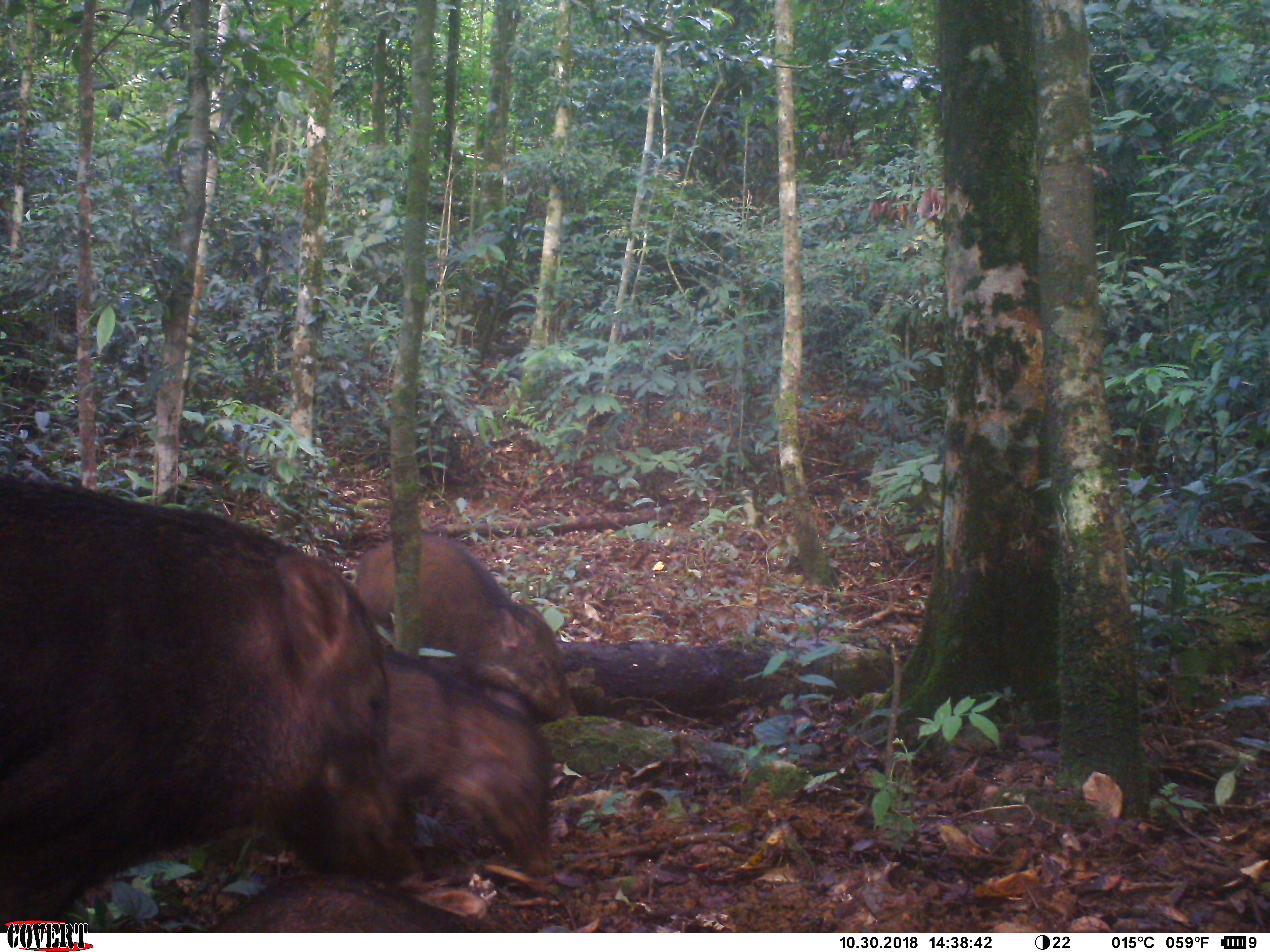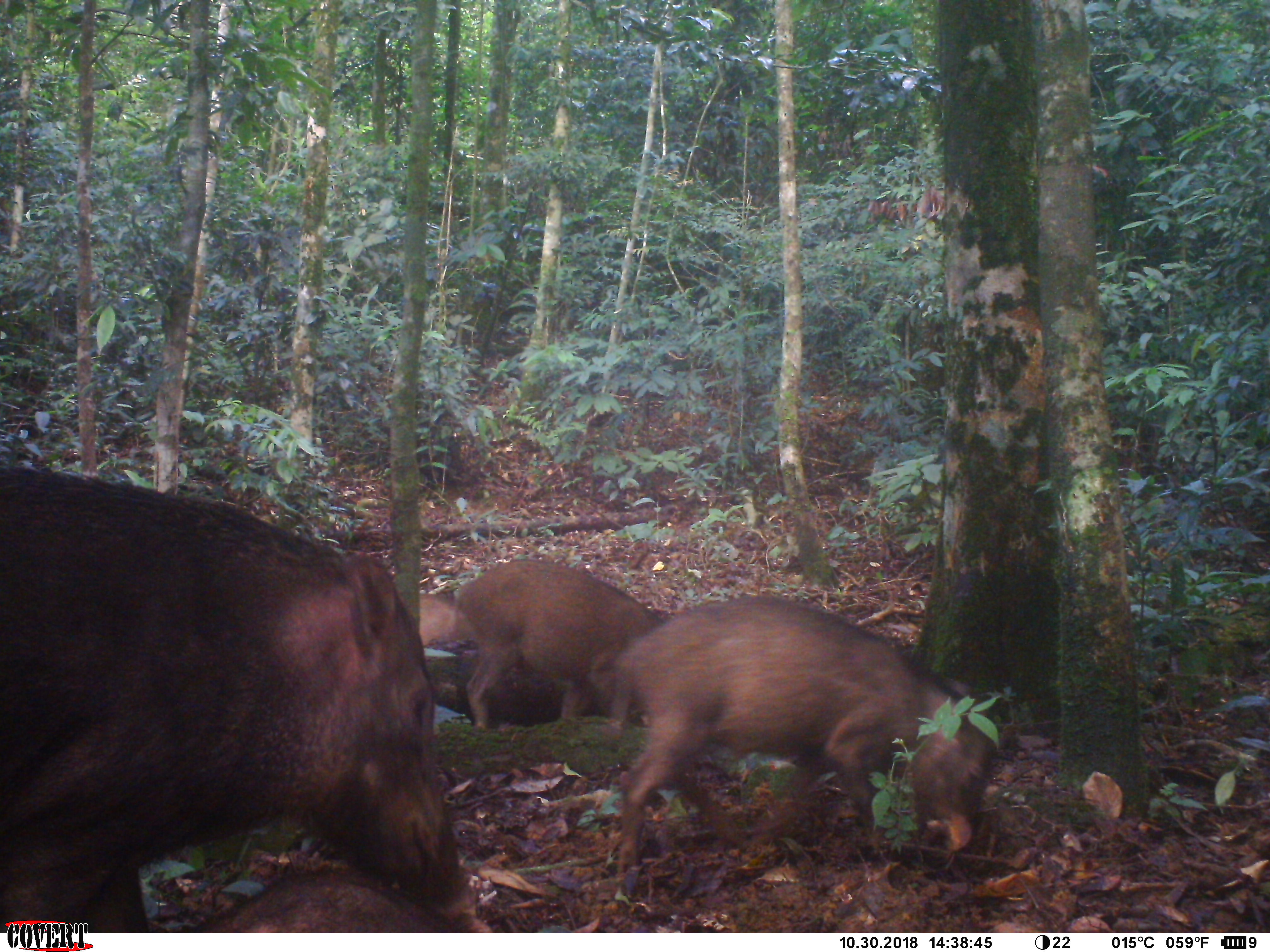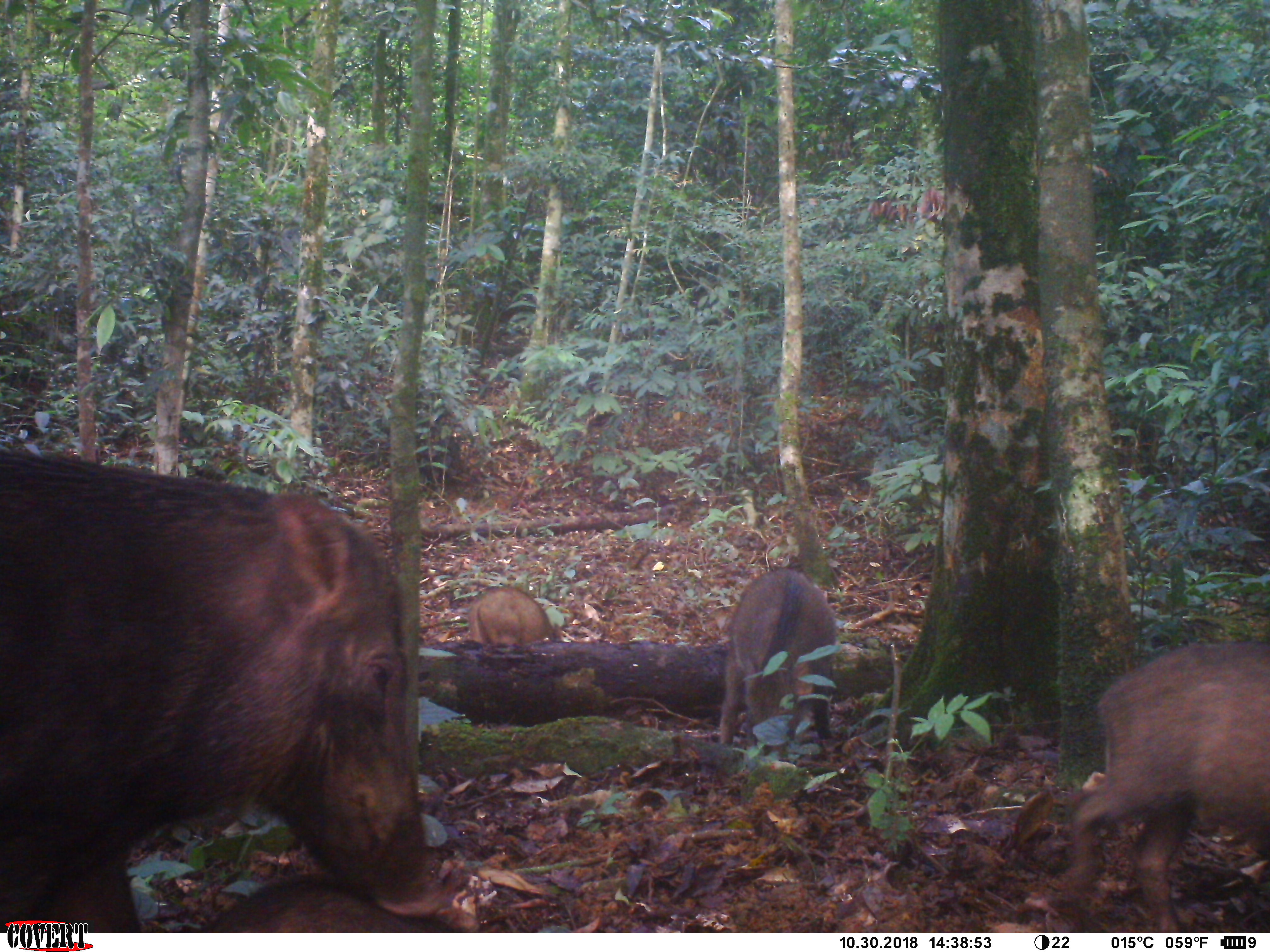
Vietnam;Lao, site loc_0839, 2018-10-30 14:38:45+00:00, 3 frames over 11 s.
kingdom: Animalia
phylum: Chordata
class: Mammalia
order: Artiodactyla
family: Suidae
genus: Sus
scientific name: Sus scrofa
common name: eurasian wild pig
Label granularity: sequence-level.